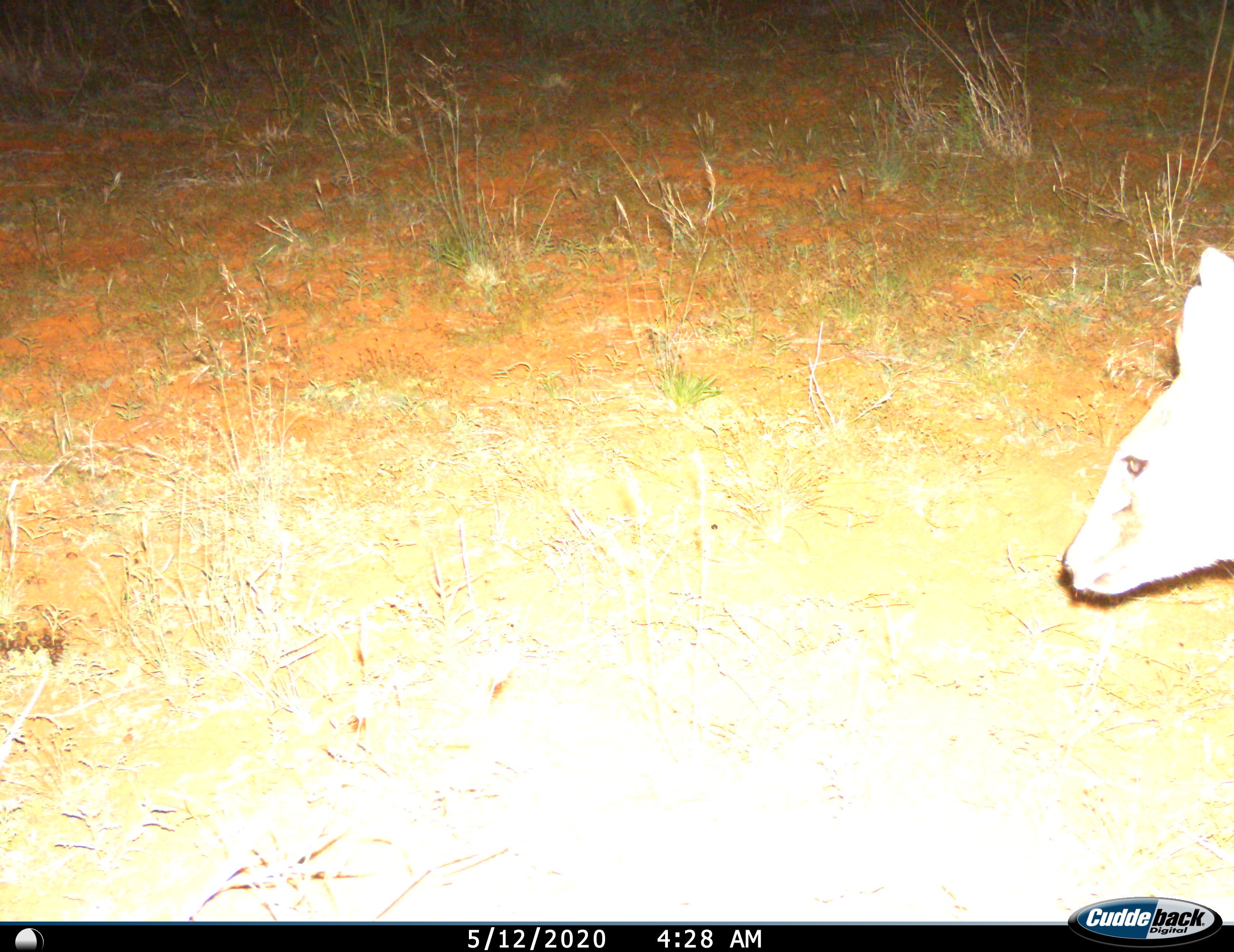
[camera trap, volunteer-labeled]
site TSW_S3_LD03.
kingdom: Animalia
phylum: Chordata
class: Mammalia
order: Artiodactyla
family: Bovidae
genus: Sylvicapra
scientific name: Sylvicapra grimmia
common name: common duiker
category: duikercommongrey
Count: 1.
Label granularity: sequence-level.